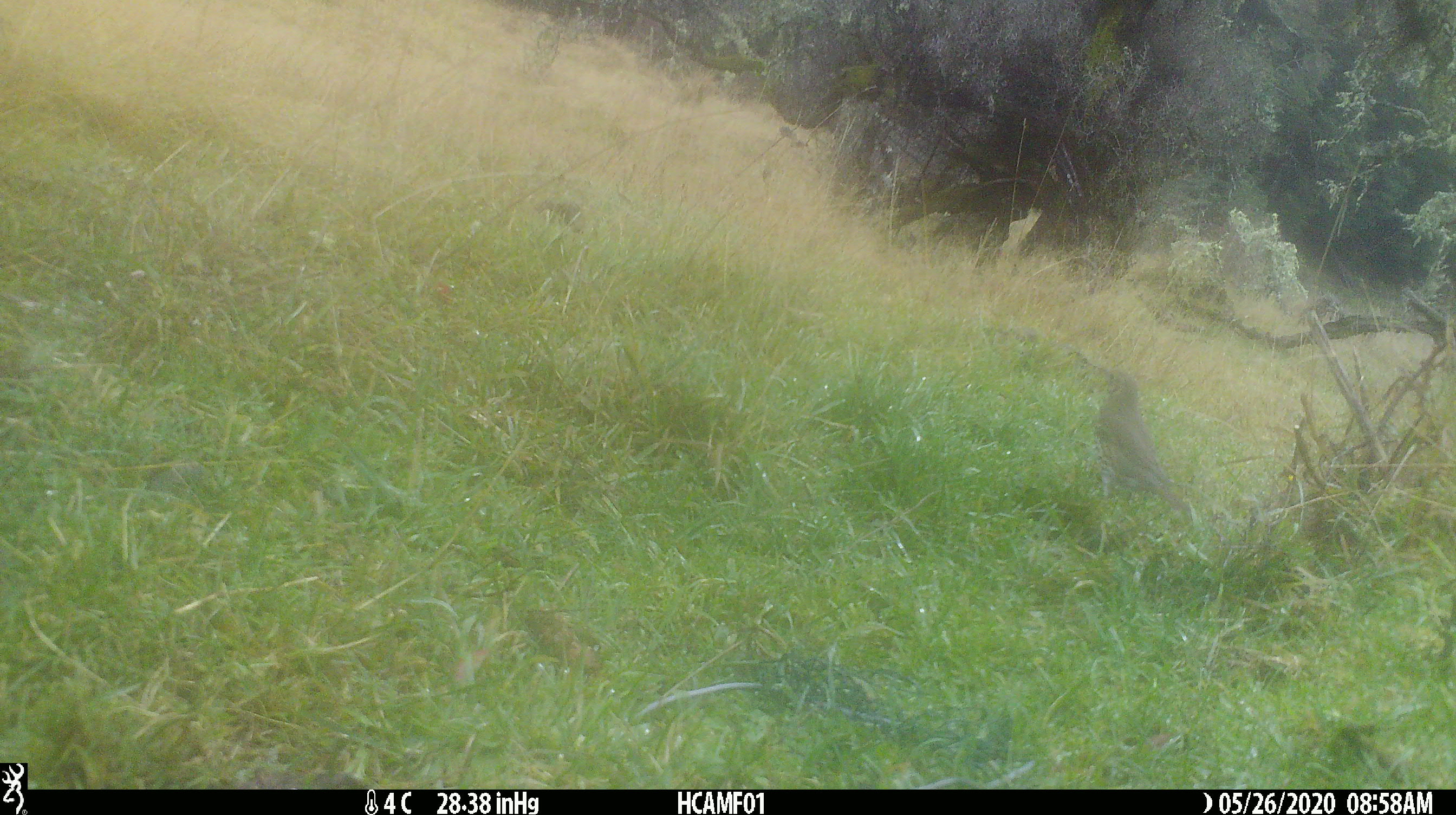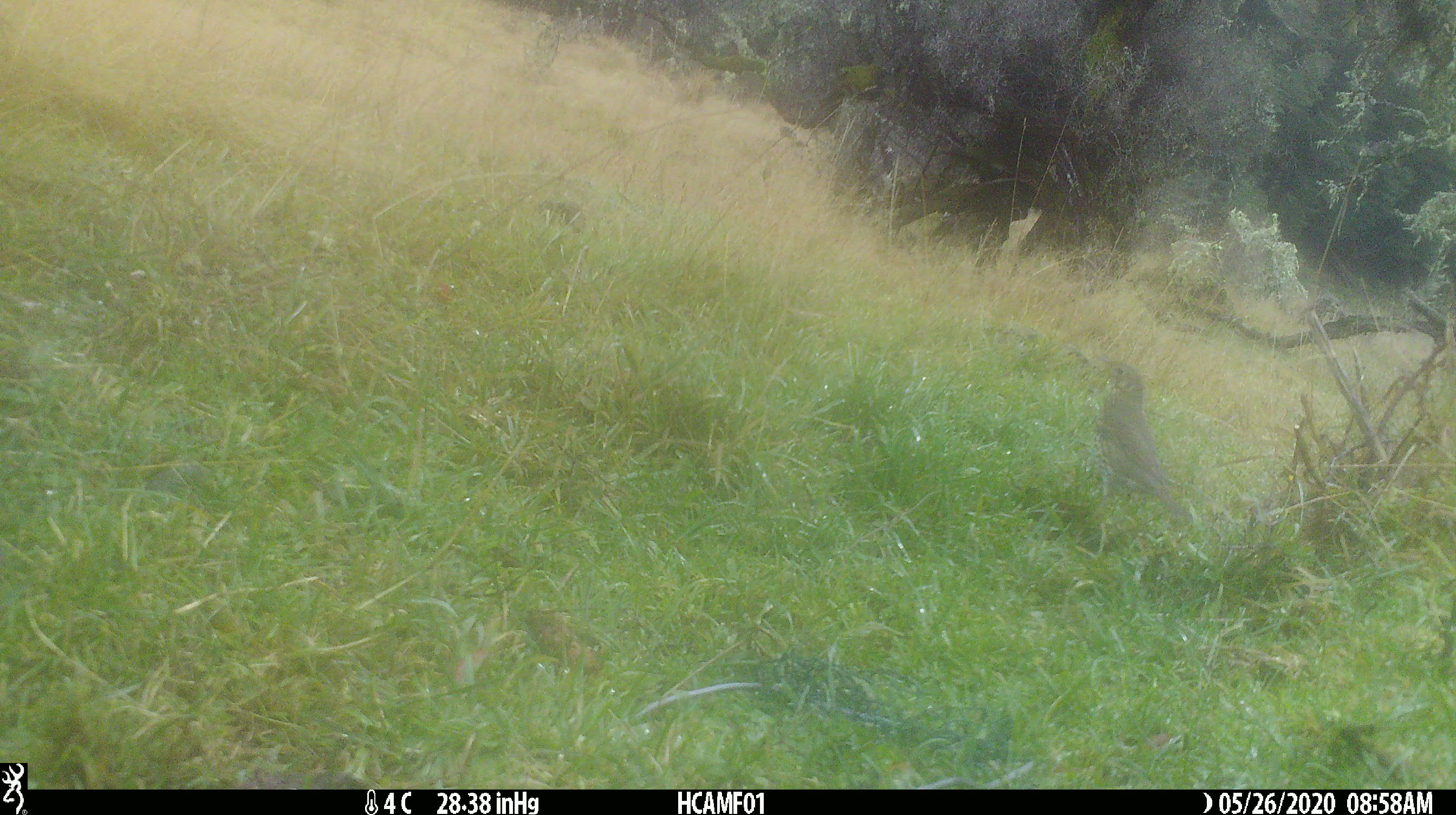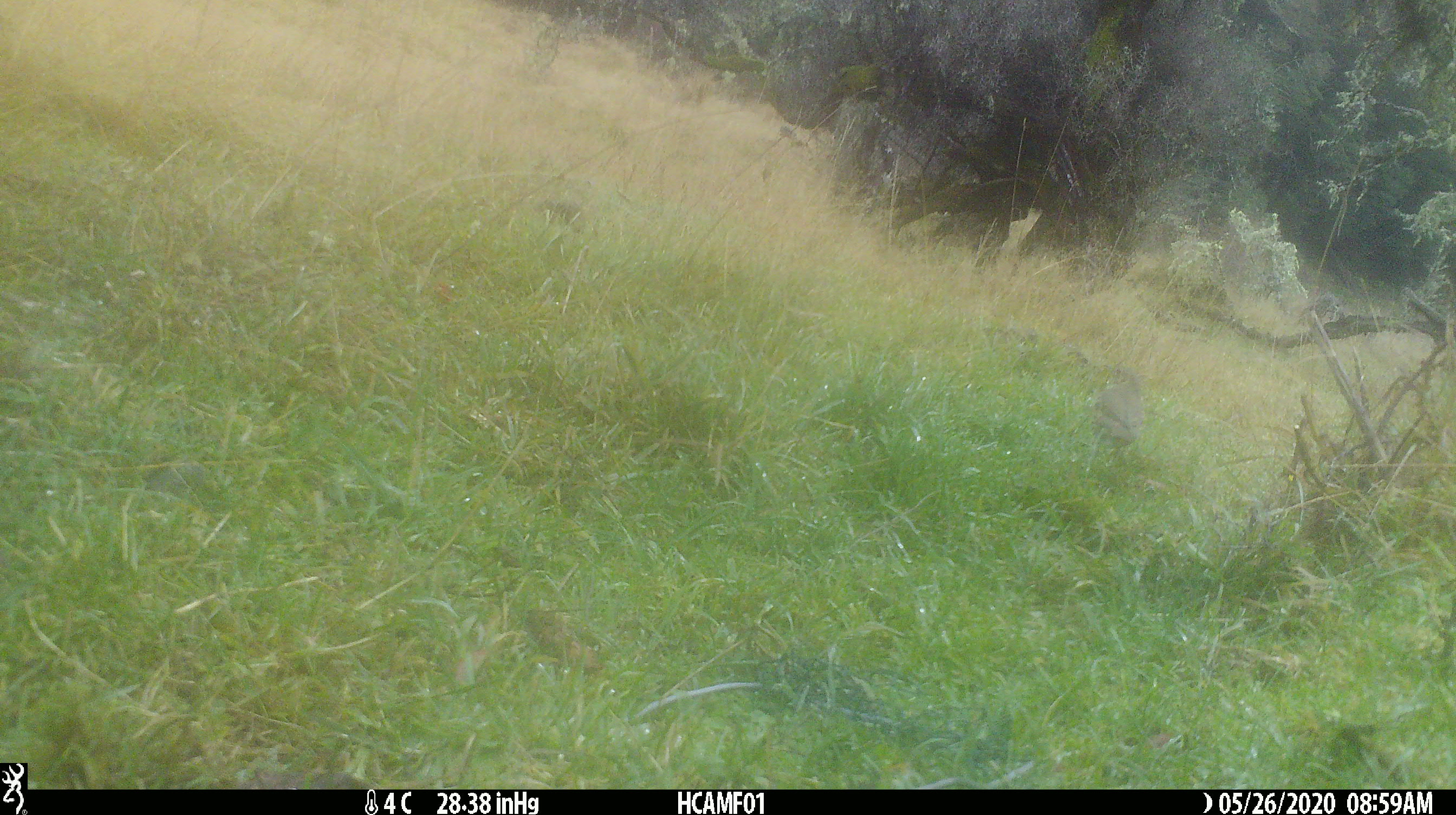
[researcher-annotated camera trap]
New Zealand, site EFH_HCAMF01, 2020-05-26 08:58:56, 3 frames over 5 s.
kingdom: Animalia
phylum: Chordata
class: Aves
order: Passeriformes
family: Turdidae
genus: Turdus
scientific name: Turdus philomelos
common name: song thrush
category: thrush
Thrush (song thrush) (Turdus philomelos).